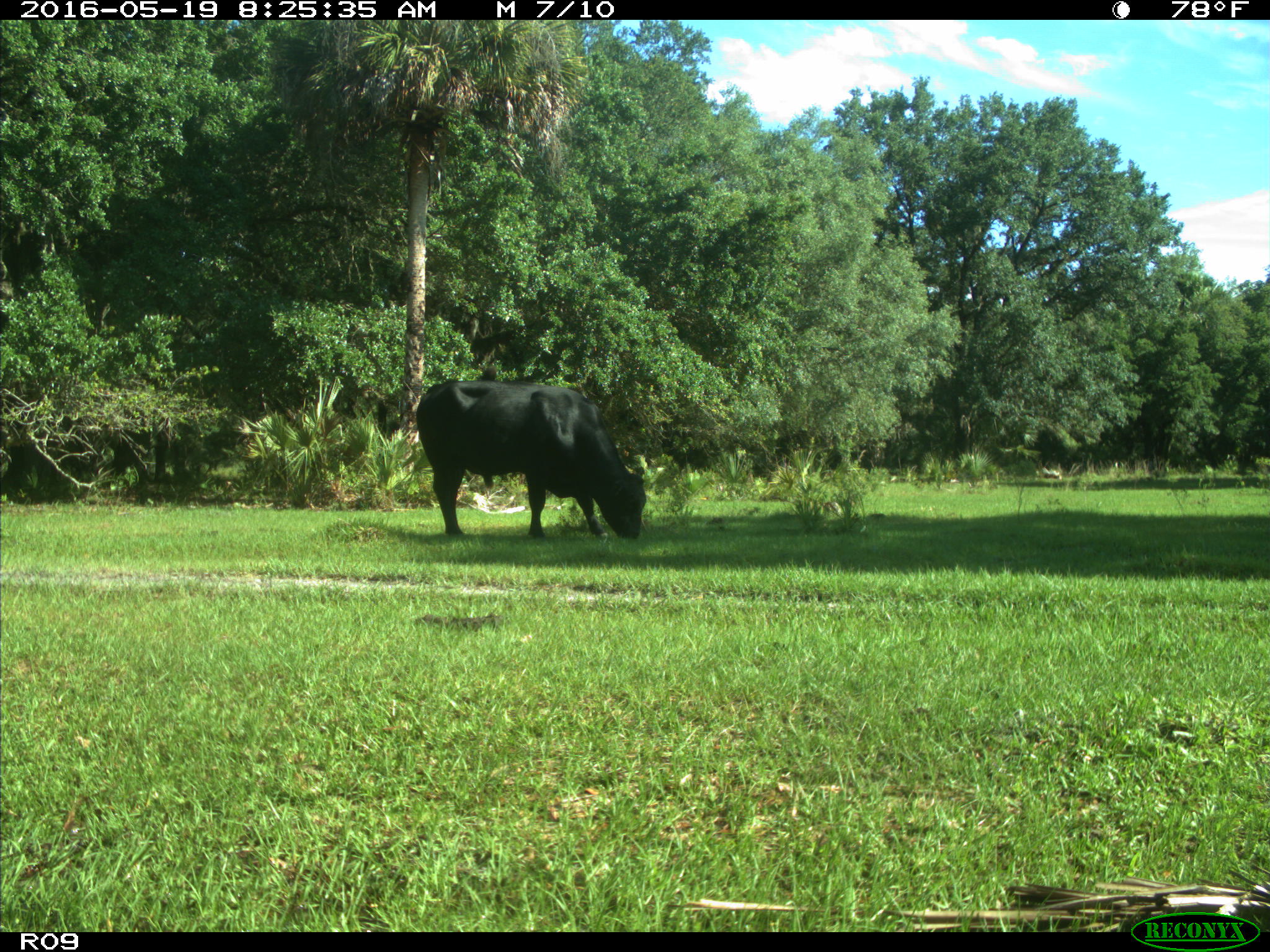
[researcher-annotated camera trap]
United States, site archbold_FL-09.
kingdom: Animalia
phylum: Chordata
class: Mammalia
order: Artiodactyla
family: Bovidae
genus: Bos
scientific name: Bos taurus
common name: domestic cow